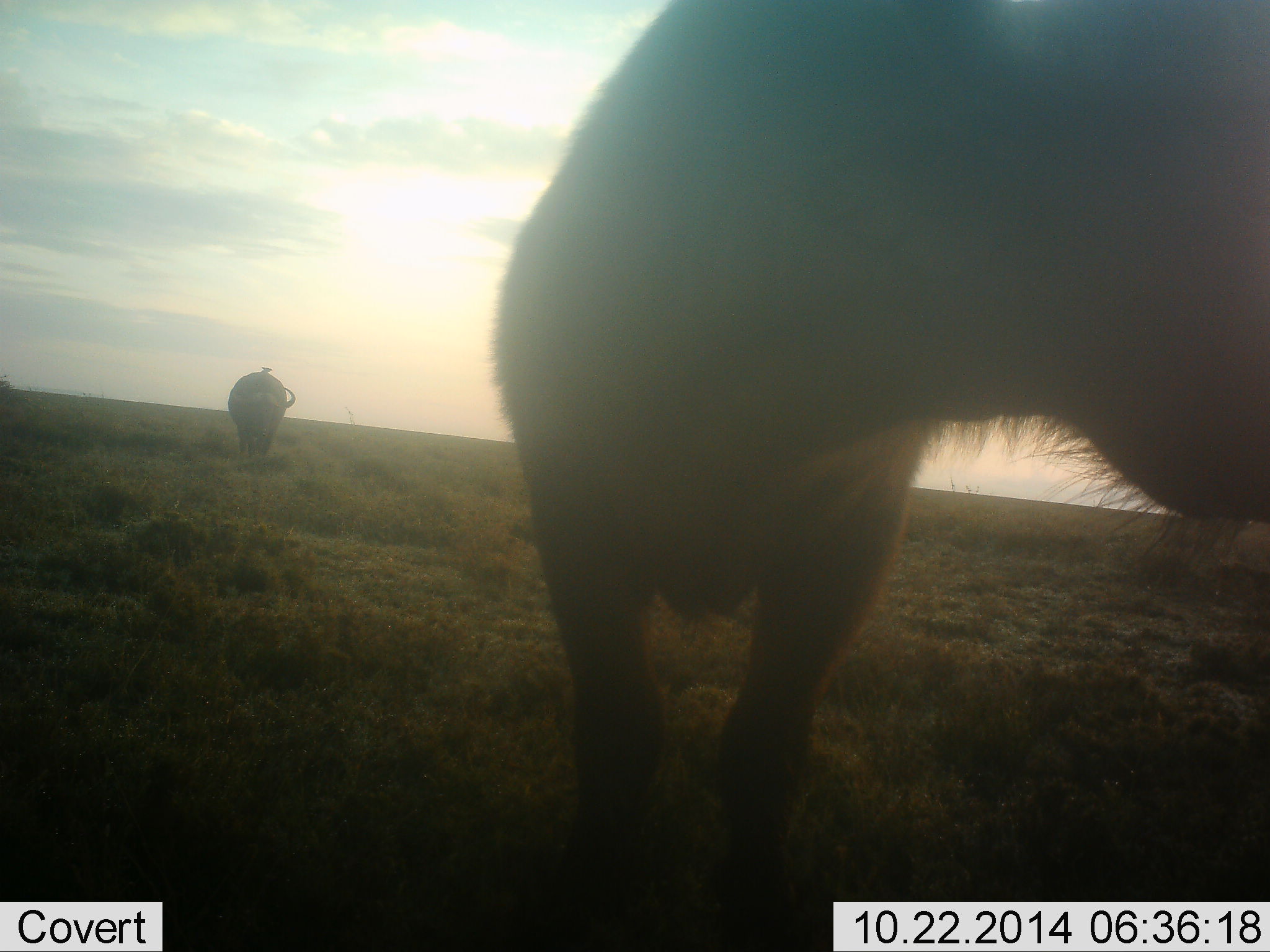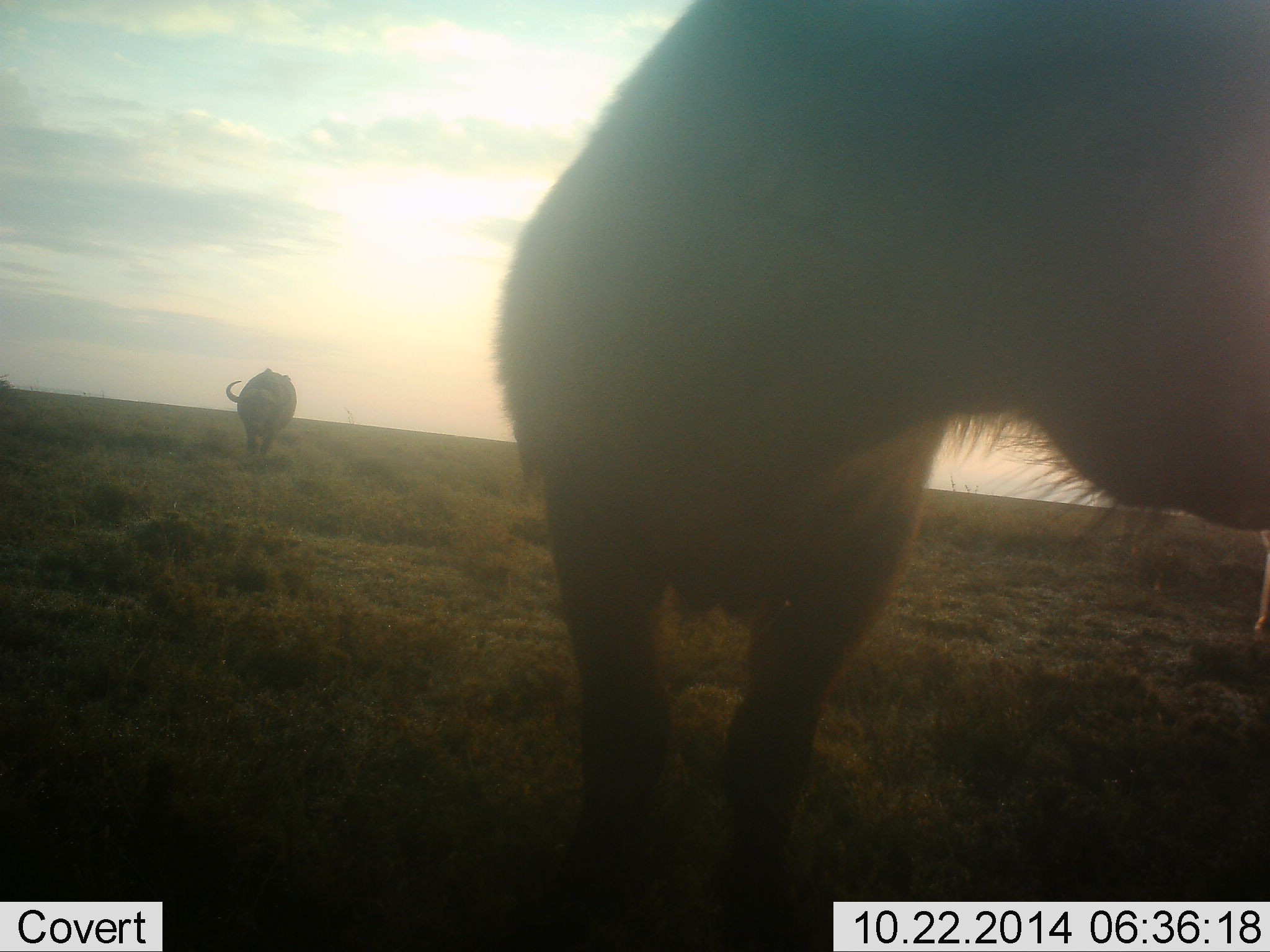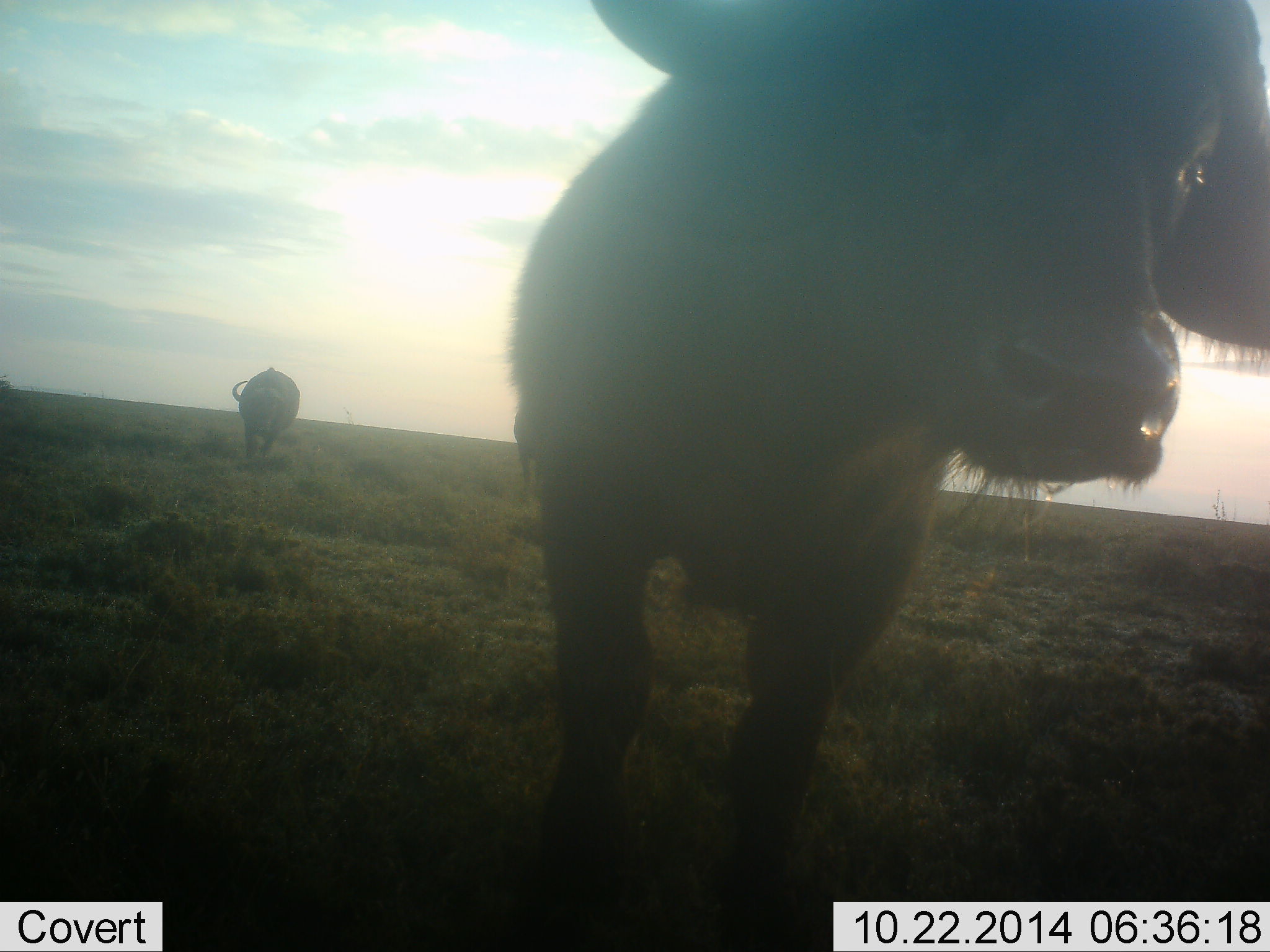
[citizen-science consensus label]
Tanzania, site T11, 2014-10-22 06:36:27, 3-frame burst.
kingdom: Animalia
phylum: Chordata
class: Mammalia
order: Artiodactyla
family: Bovidae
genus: Syncerus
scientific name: Syncerus caffer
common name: cape buffalo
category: buffalo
Buffalo (cape buffalo) (Syncerus caffer), count 2. Behavior (volunteer vote fractions): standing 80%, resting 0%, moving 20%, interacting 0%. Young present (vote fraction): 20%. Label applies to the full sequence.